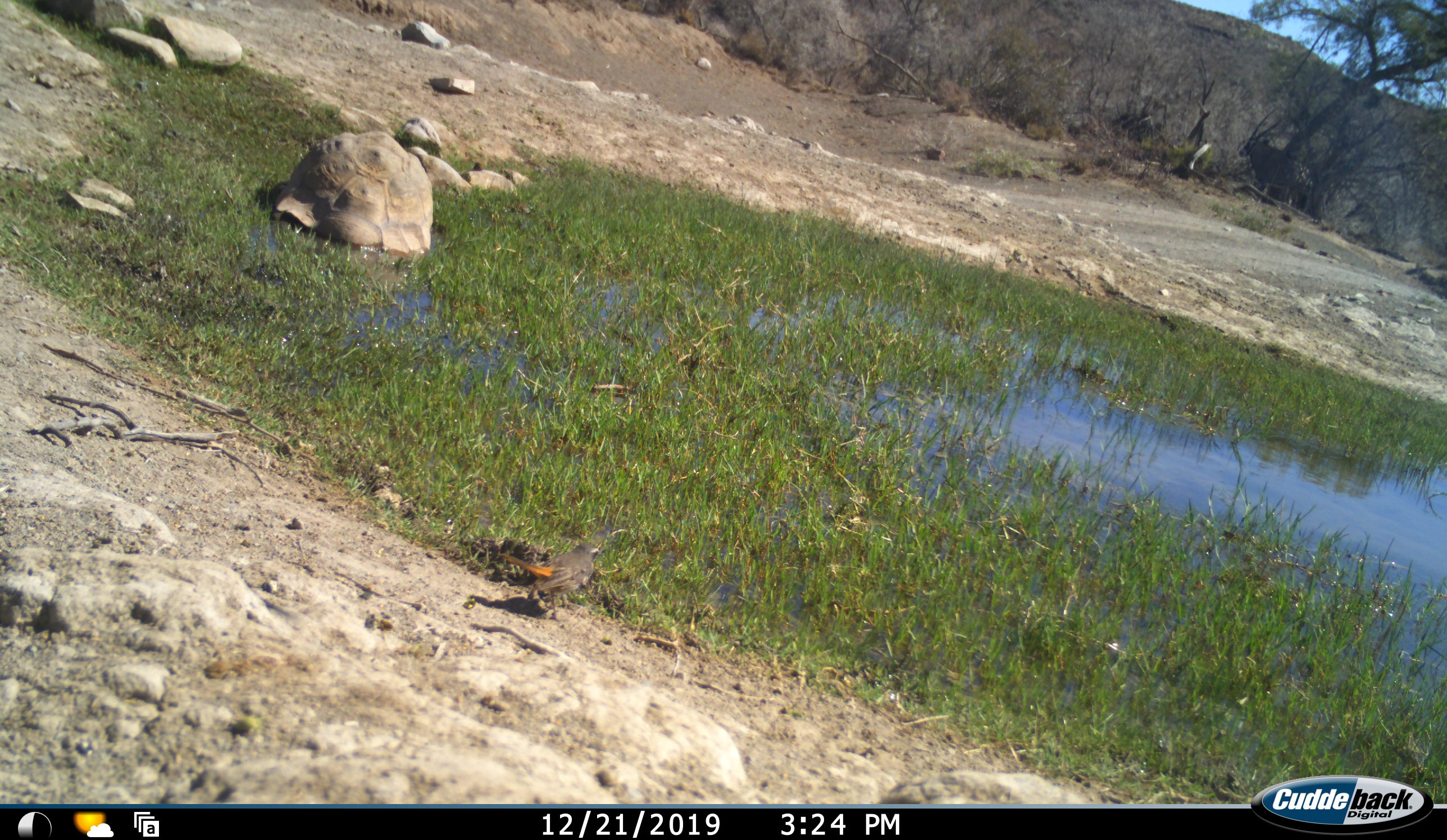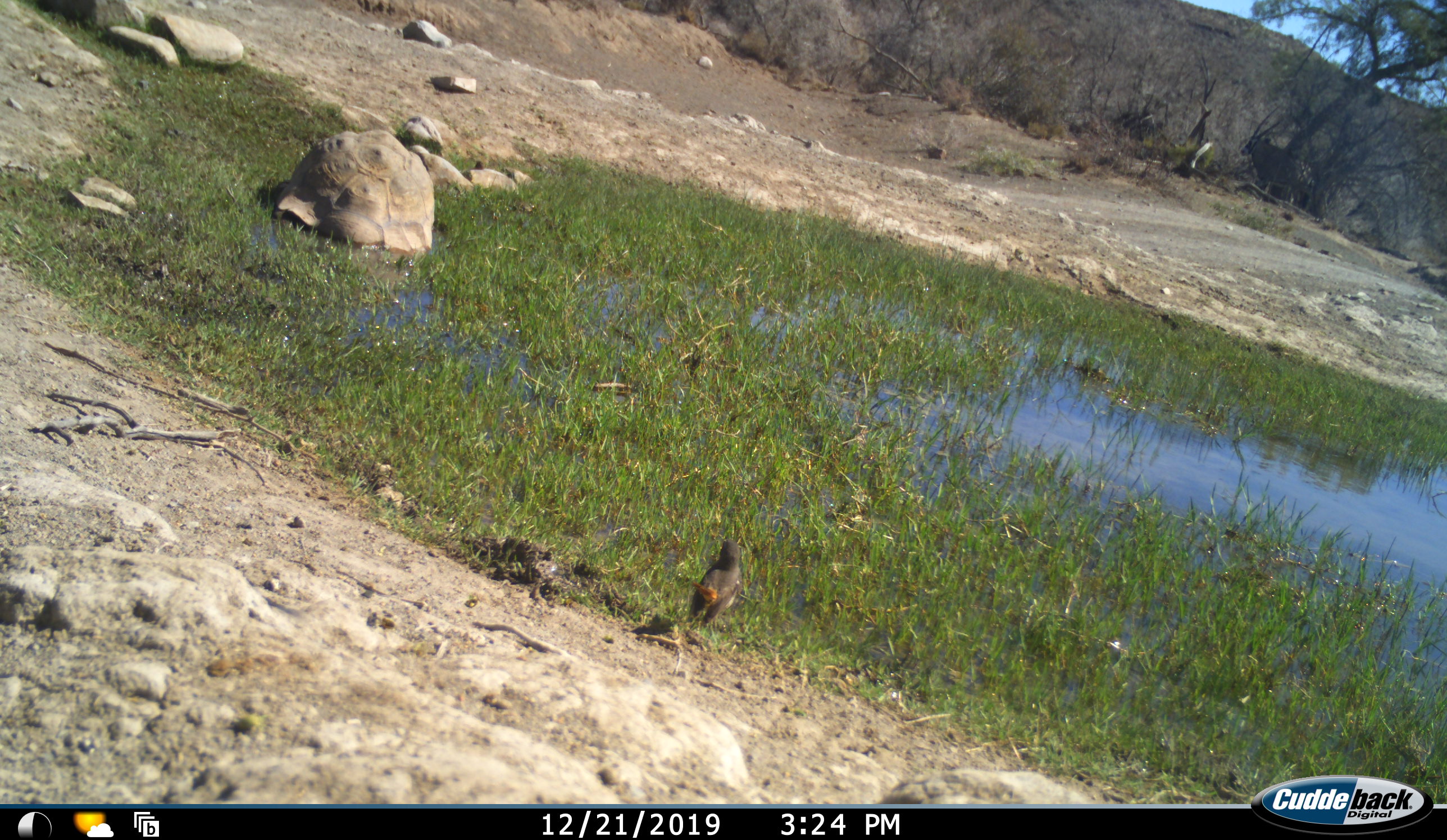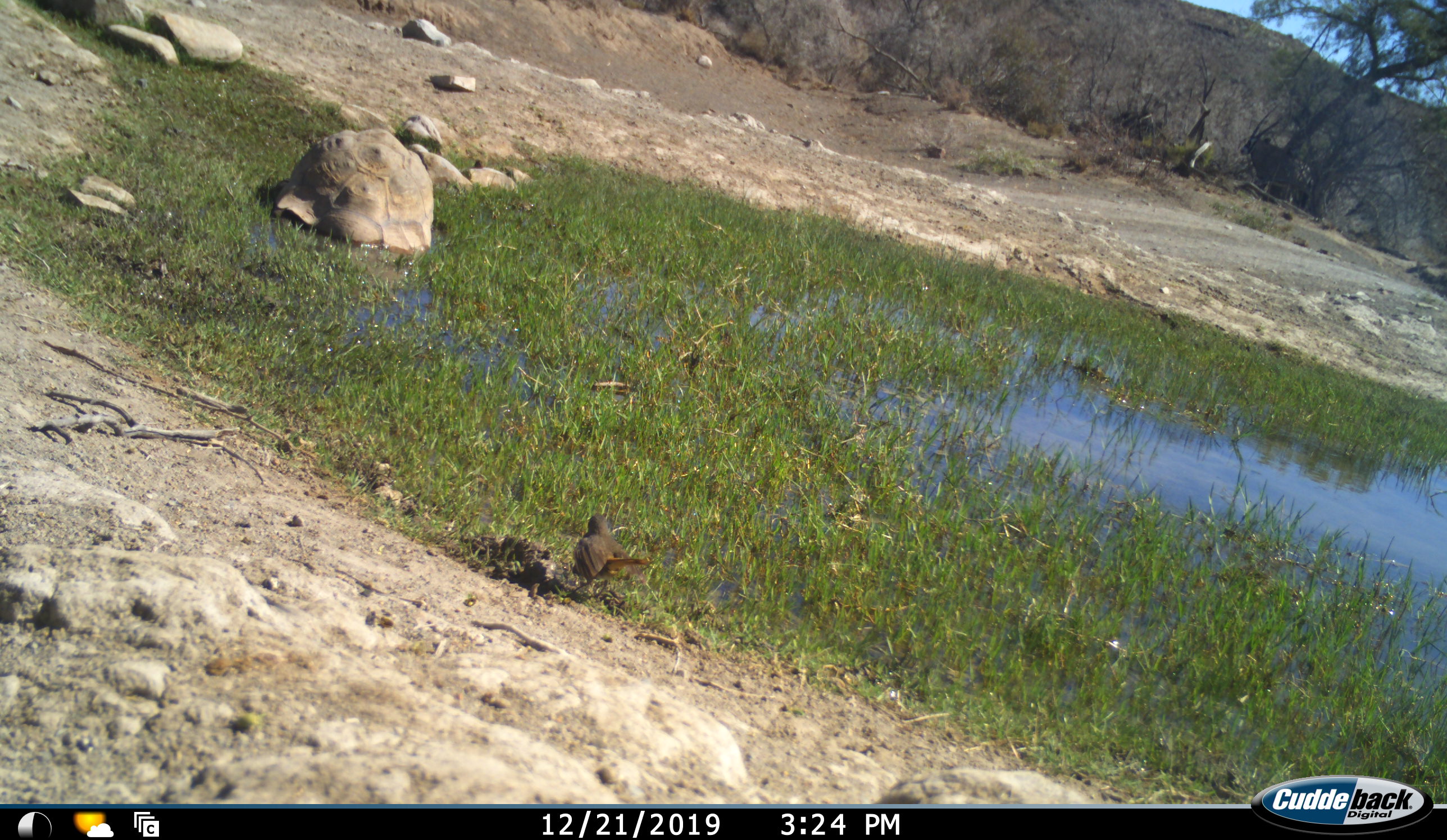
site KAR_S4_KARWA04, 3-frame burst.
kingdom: Animalia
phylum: Chordata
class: Aves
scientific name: Aves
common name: bird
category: birdother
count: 1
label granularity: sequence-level